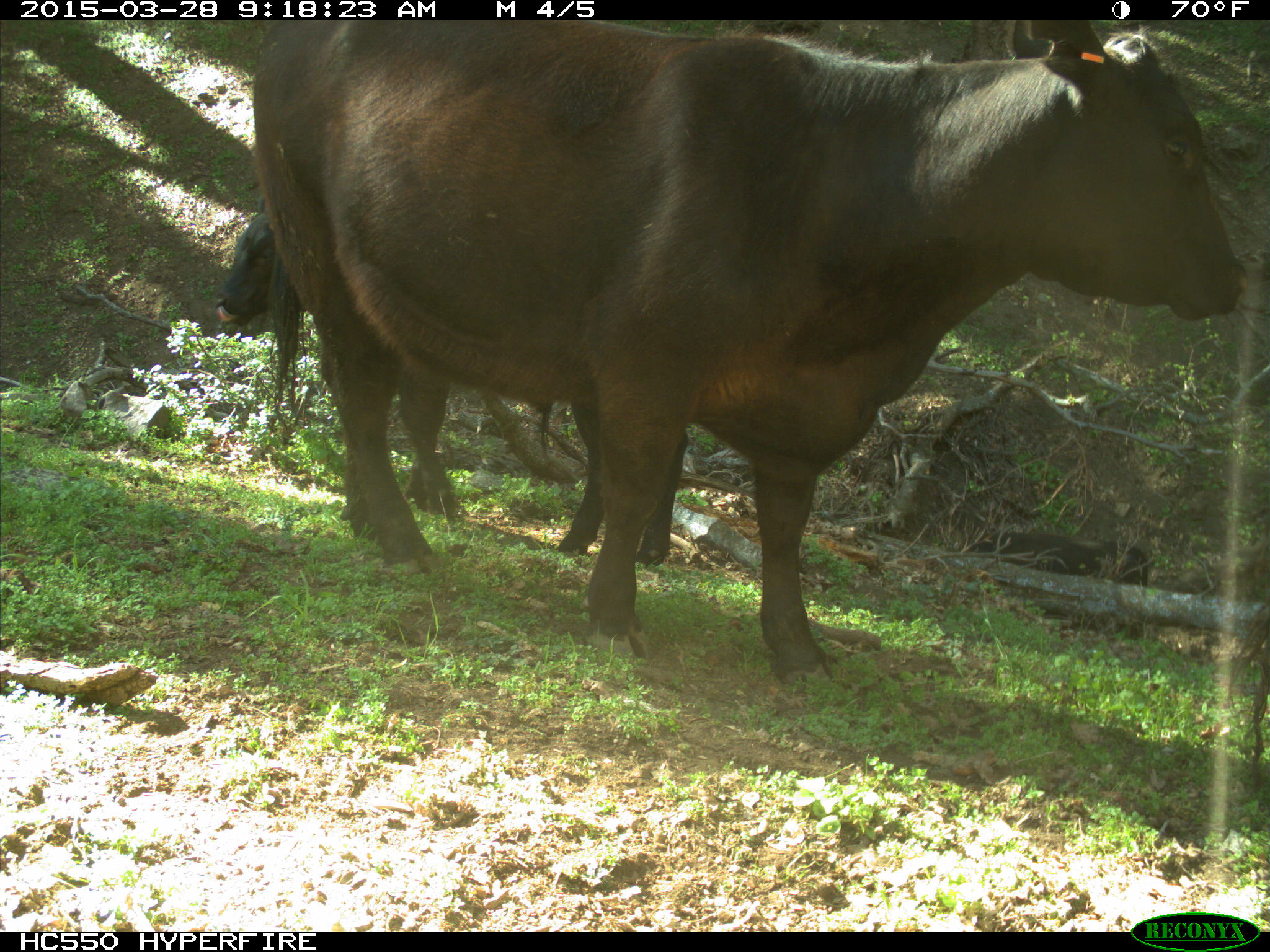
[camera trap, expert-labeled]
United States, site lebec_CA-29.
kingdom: Animalia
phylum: Chordata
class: Mammalia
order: Artiodactyla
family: Bovidae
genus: Bos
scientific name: Bos taurus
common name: domestic cow